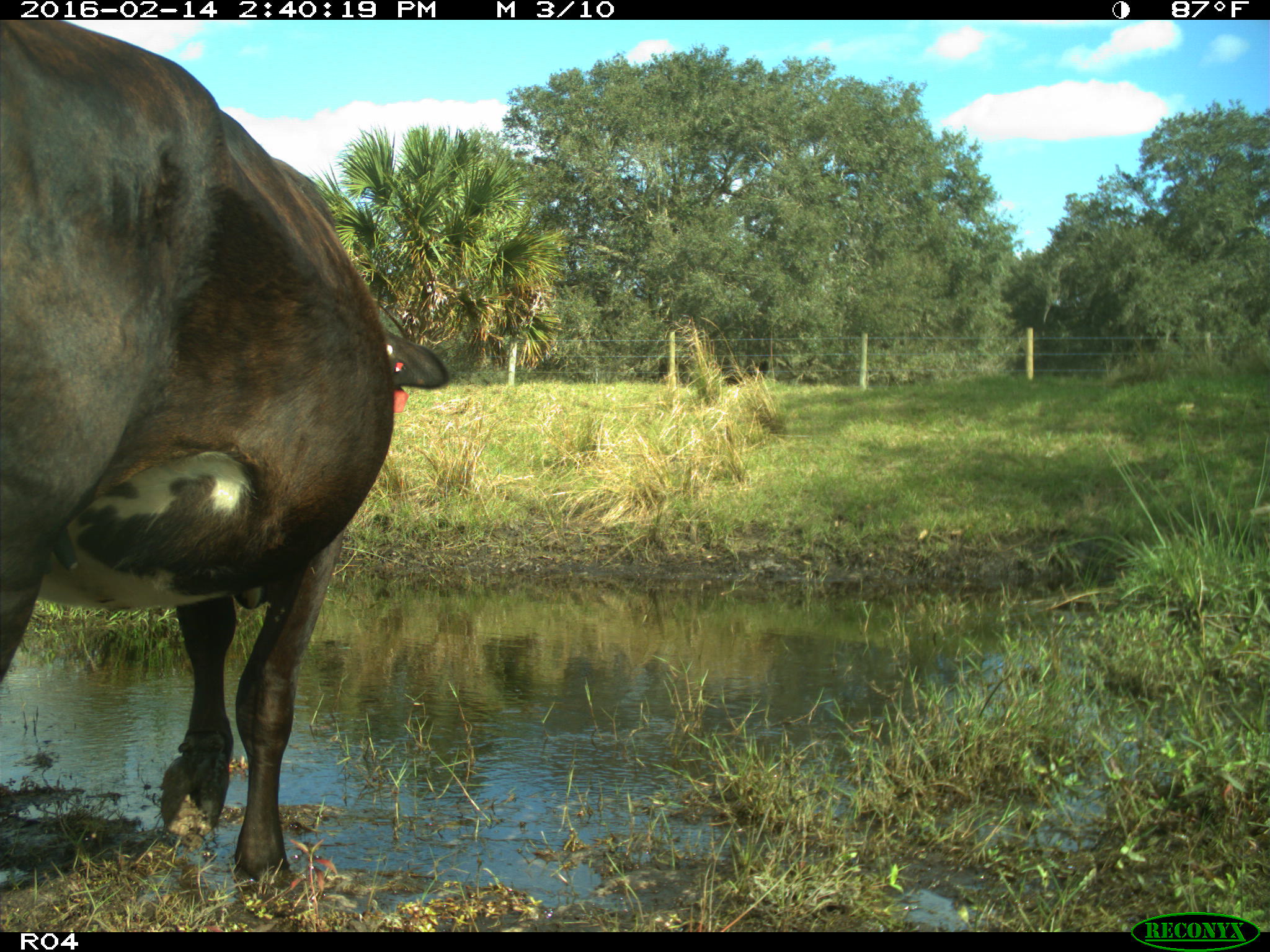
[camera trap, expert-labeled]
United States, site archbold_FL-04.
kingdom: Animalia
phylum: Chordata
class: Mammalia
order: Artiodactyla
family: Bovidae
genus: Bos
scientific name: Bos taurus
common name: domestic cow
Bos taurus (domestic cow).